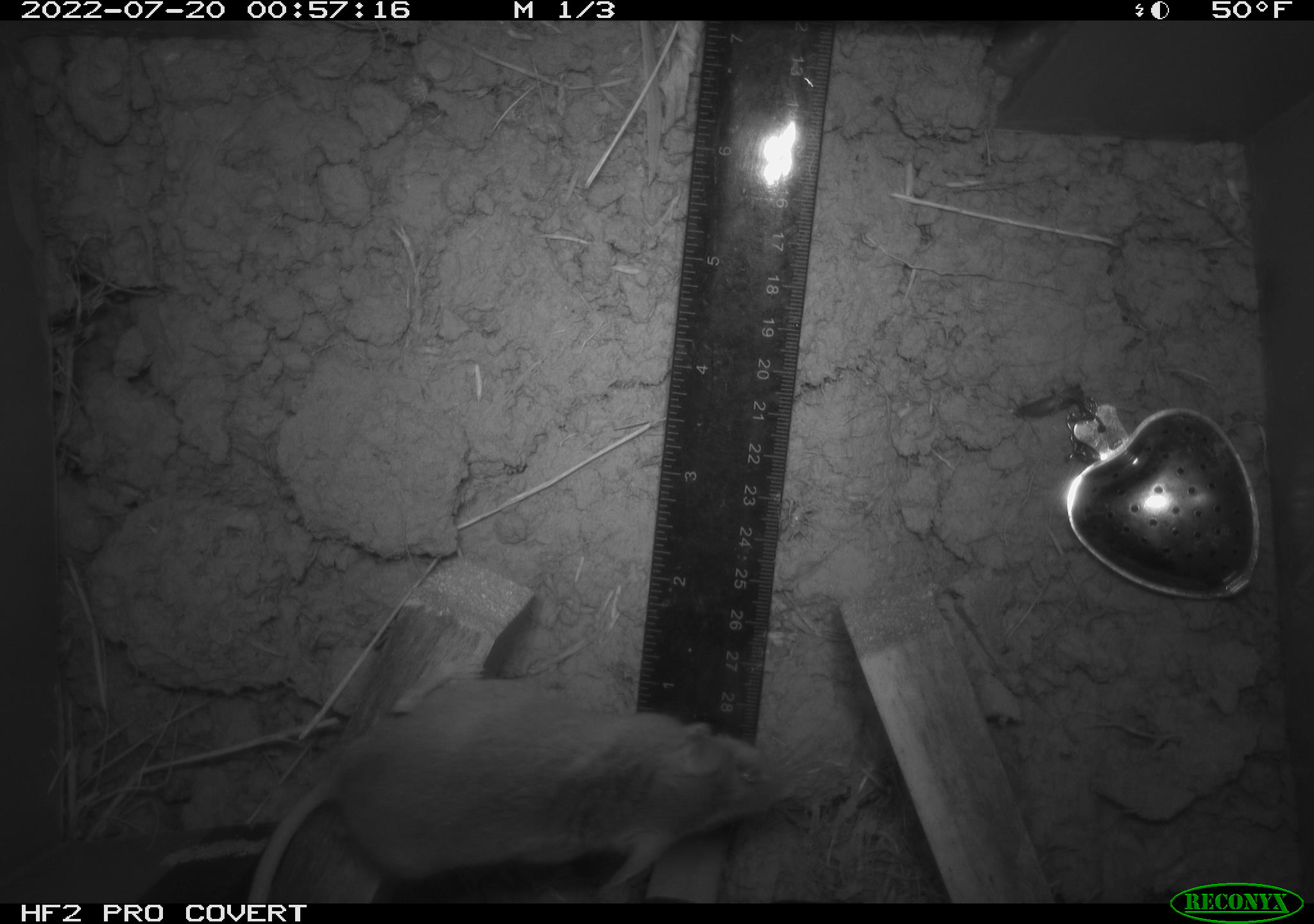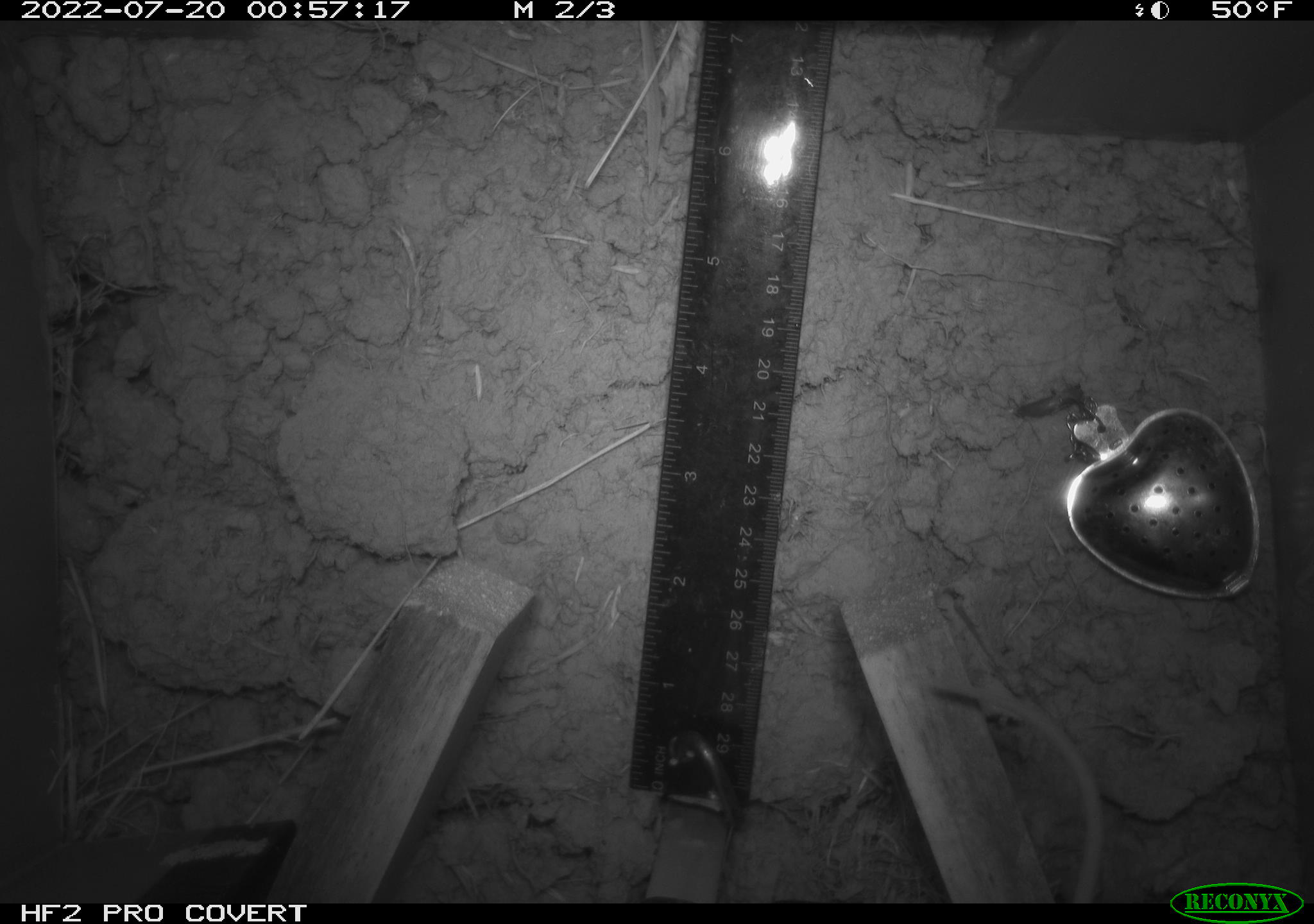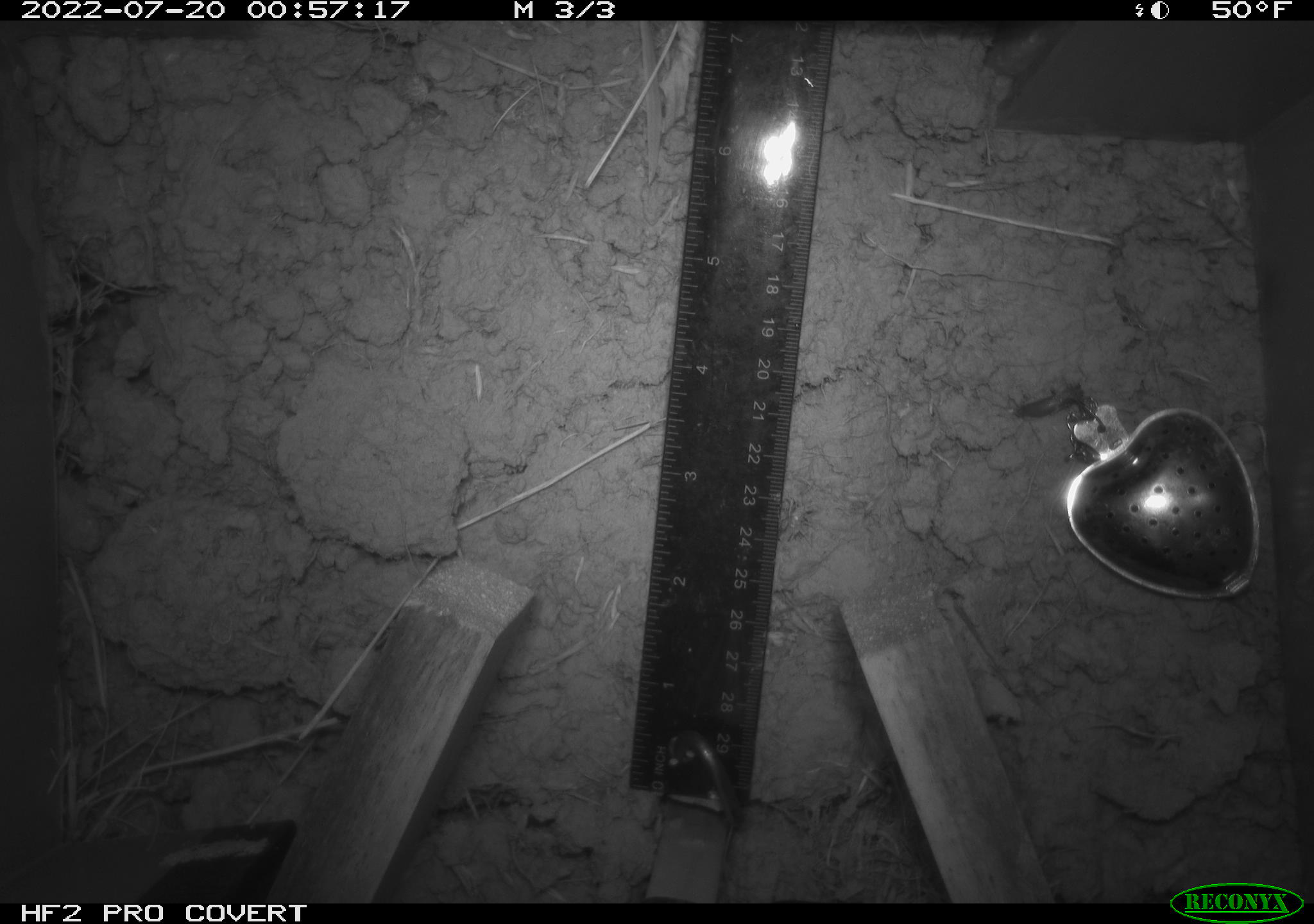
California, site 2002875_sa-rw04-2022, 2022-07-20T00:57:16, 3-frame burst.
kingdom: Animalia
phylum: Chordata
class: Mammalia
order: Rodentia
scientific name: Rodentia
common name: mouse species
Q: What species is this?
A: Mouse species (Rodentia).